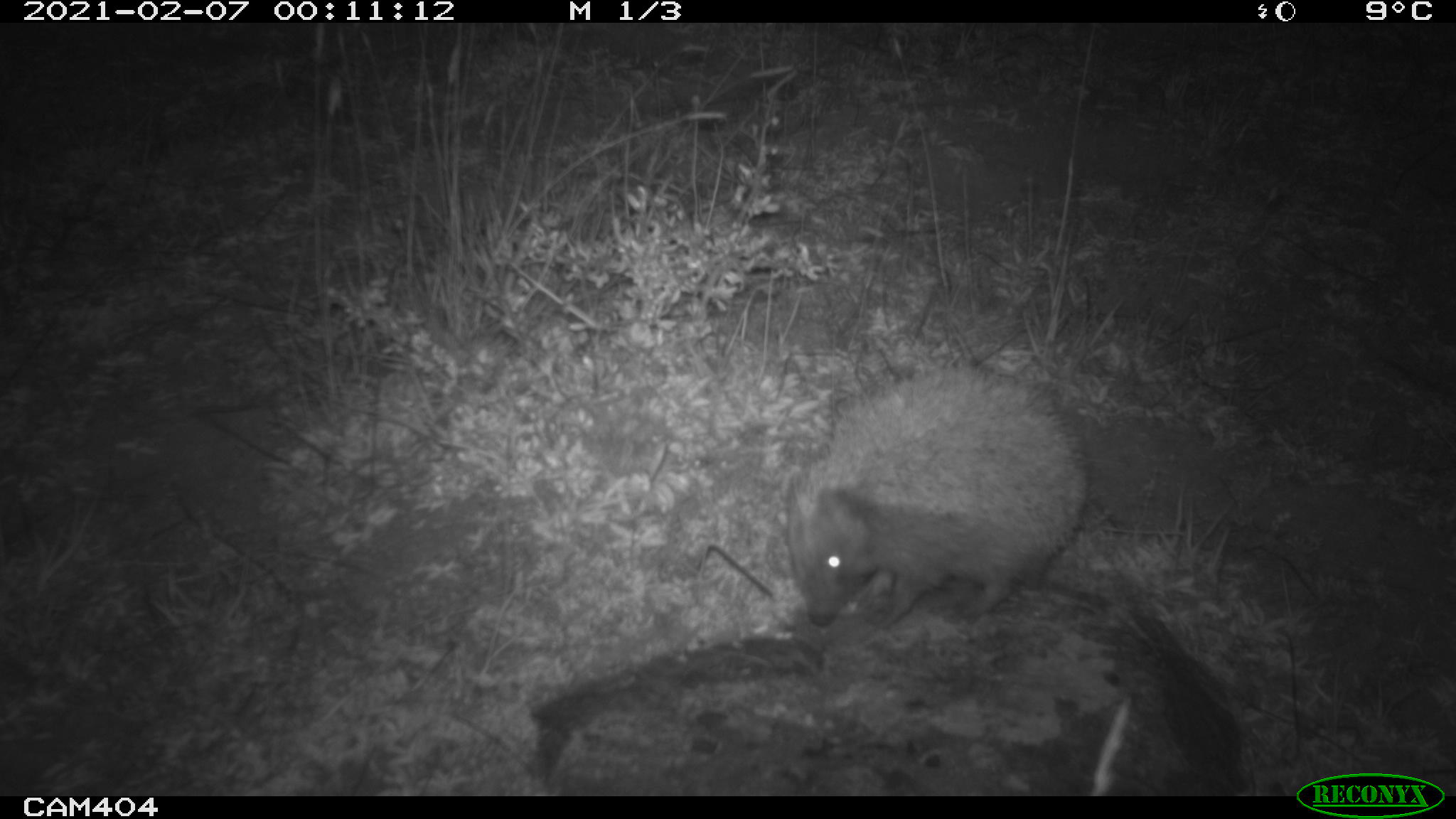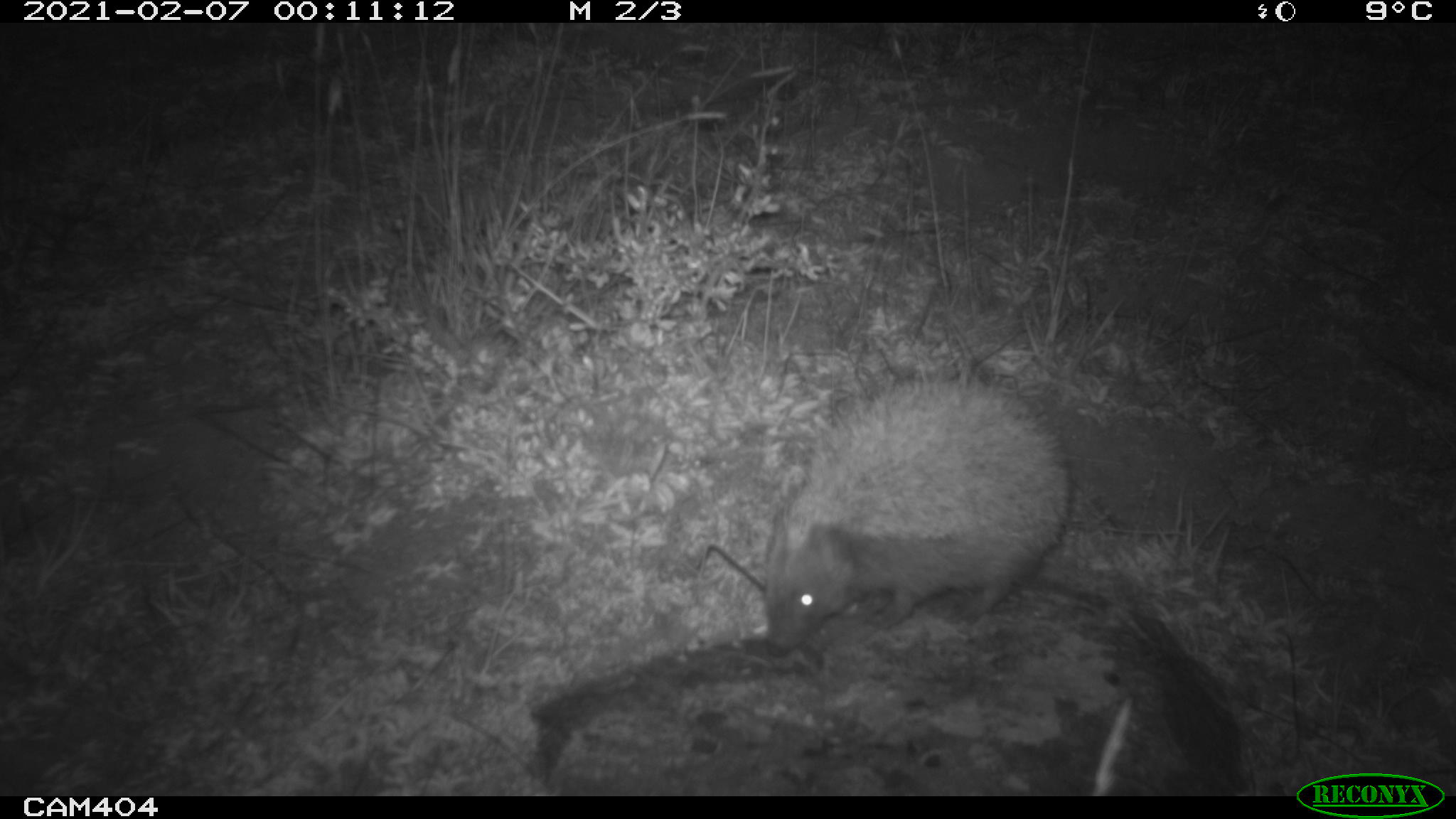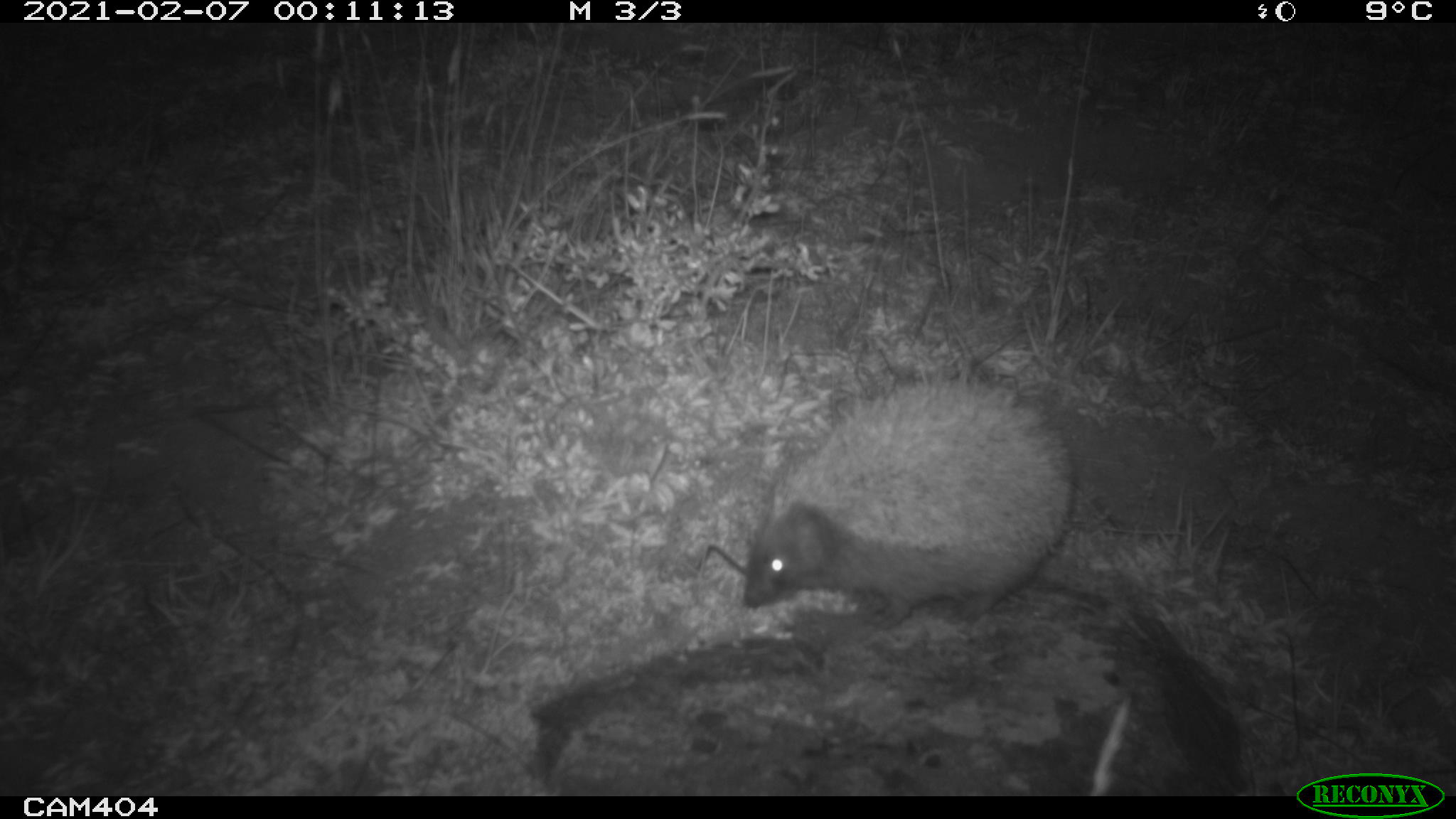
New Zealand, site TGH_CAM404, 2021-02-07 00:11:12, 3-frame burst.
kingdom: Animalia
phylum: Chordata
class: Mammalia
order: Eulipotyphla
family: Erinaceidae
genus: Erinaceus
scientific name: Erinaceus europaeus europaeus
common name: european hedgehog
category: hedgehog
Hedgehog (european hedgehog) (Erinaceus europaeus europaeus).